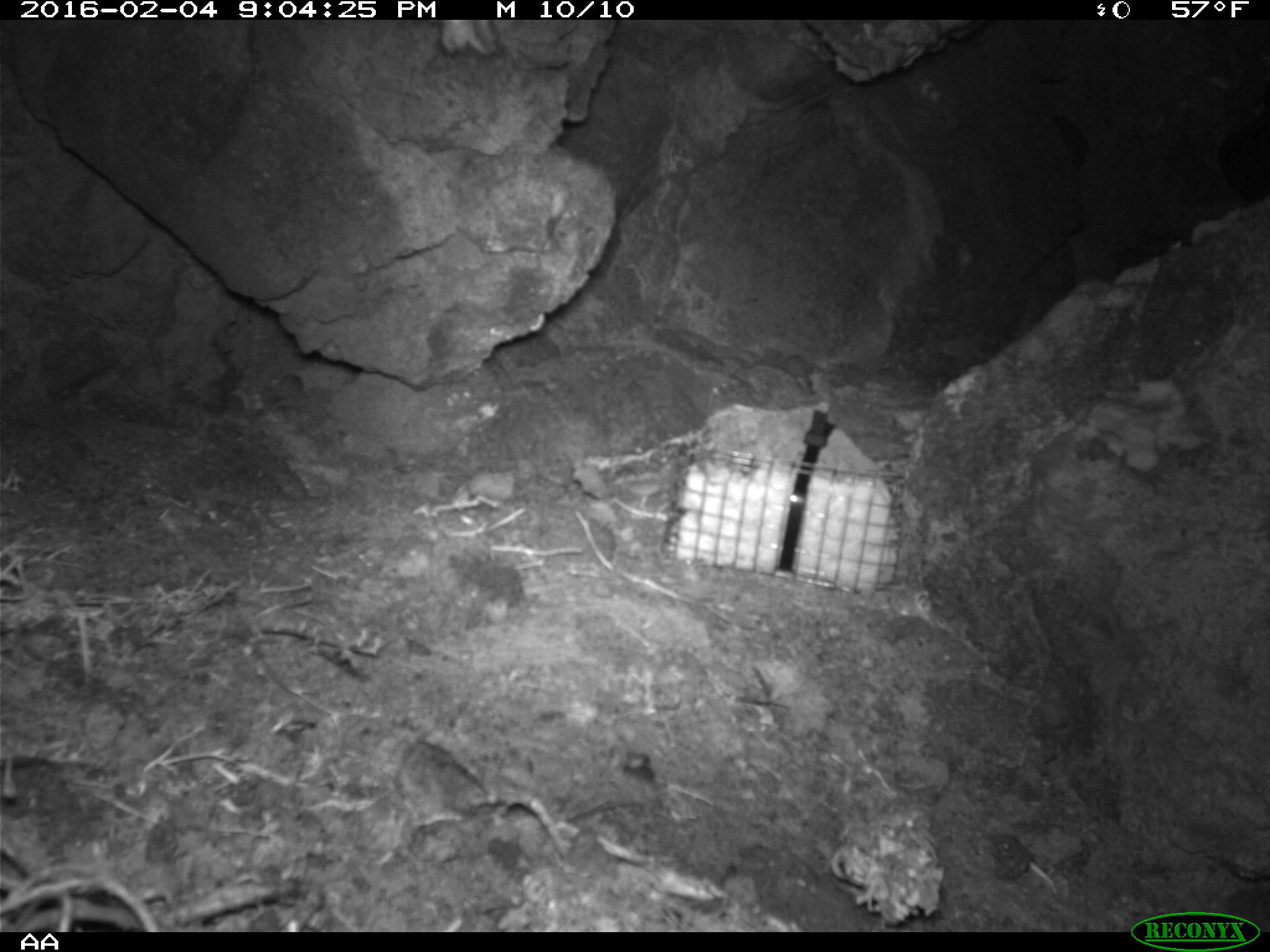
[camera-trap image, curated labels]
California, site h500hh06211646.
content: no animal present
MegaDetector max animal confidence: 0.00